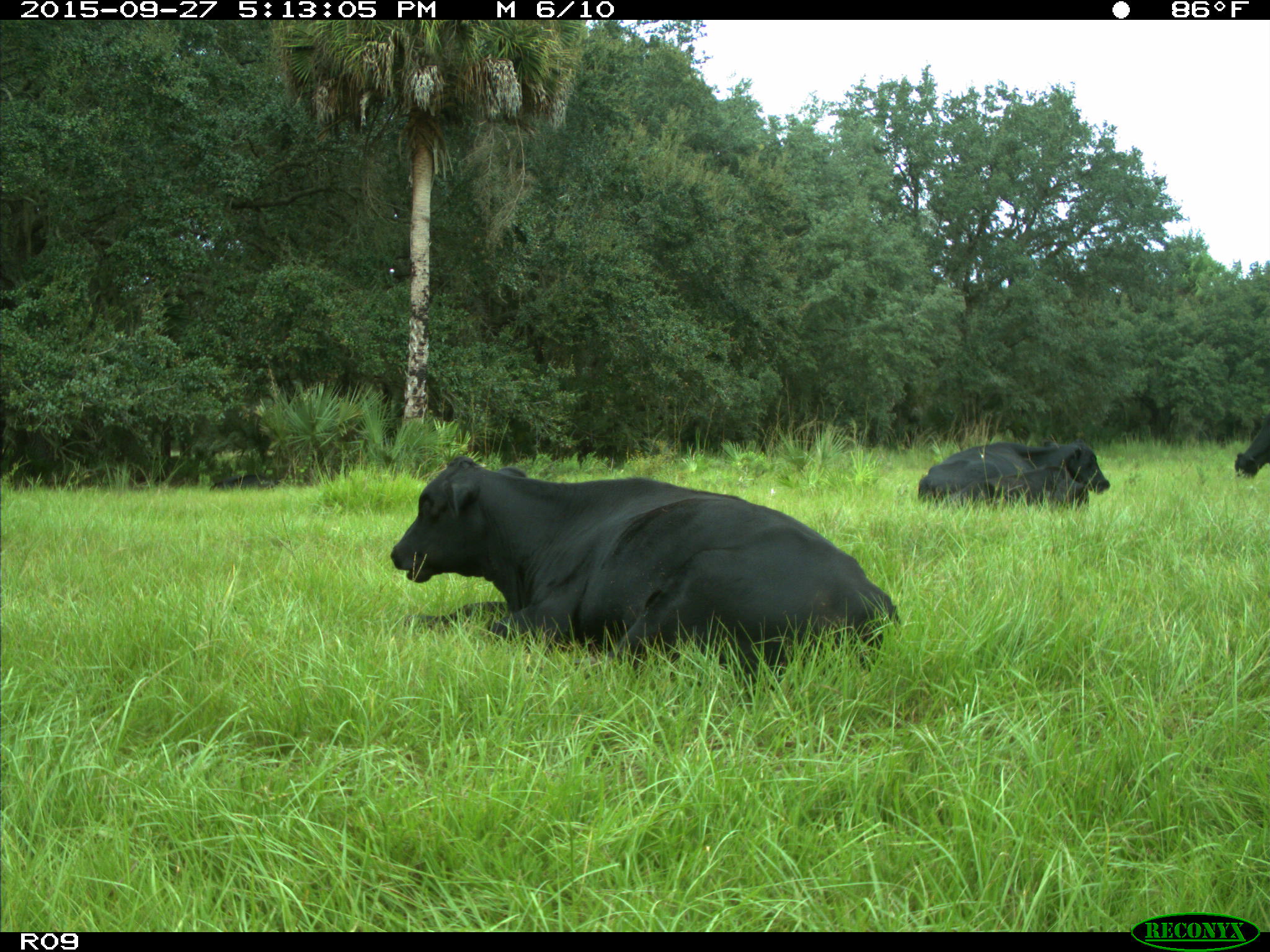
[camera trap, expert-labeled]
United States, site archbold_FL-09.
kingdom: Animalia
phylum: Chordata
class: Mammalia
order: Artiodactyla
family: Bovidae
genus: Bos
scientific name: Bos taurus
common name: domestic cow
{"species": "Bos taurus (domestic cow)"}